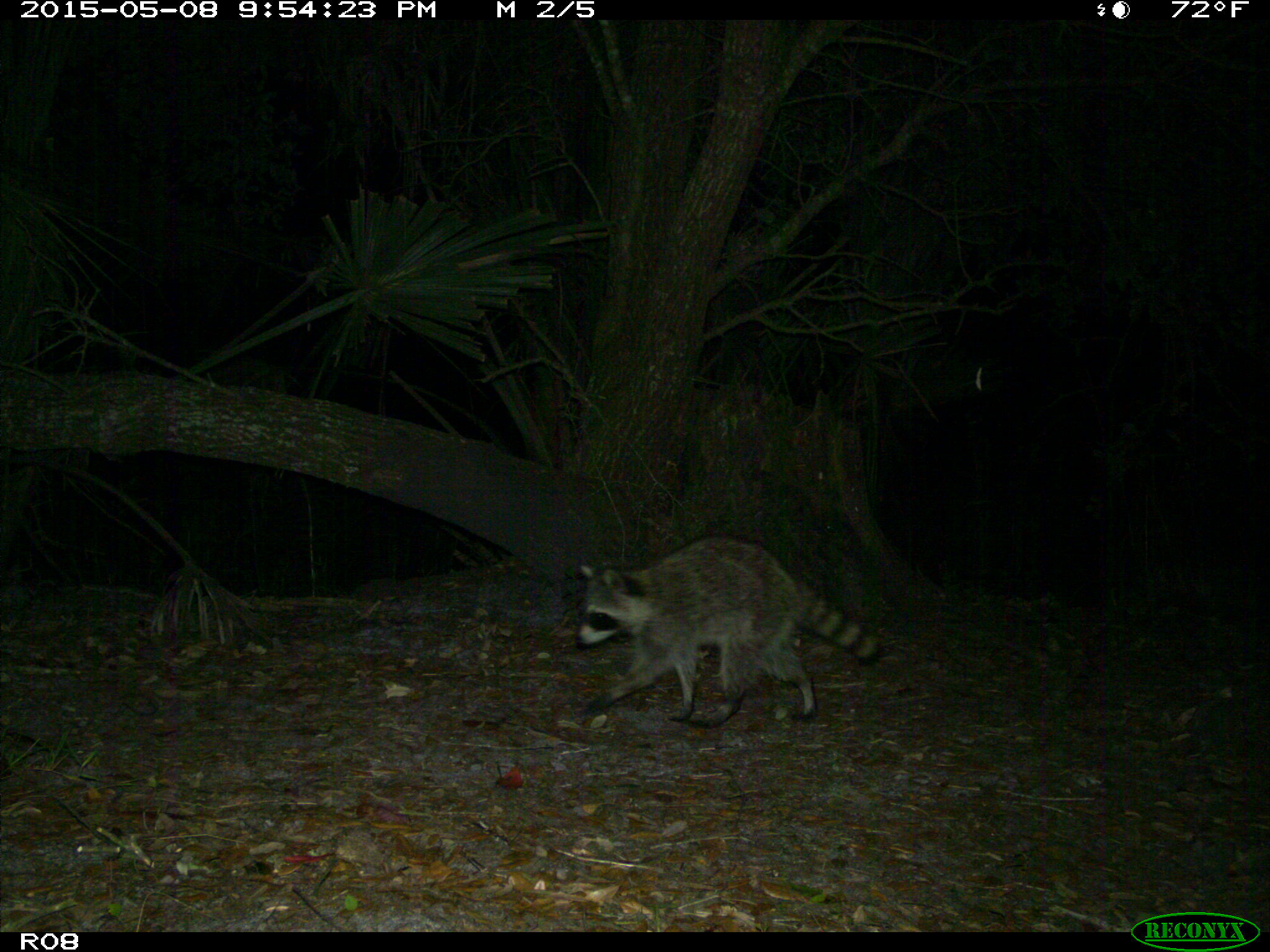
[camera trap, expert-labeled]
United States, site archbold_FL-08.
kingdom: Animalia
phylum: Chordata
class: Mammalia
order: Carnivora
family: Procyonidae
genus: Procyon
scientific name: Procyon lotor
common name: common raccoon